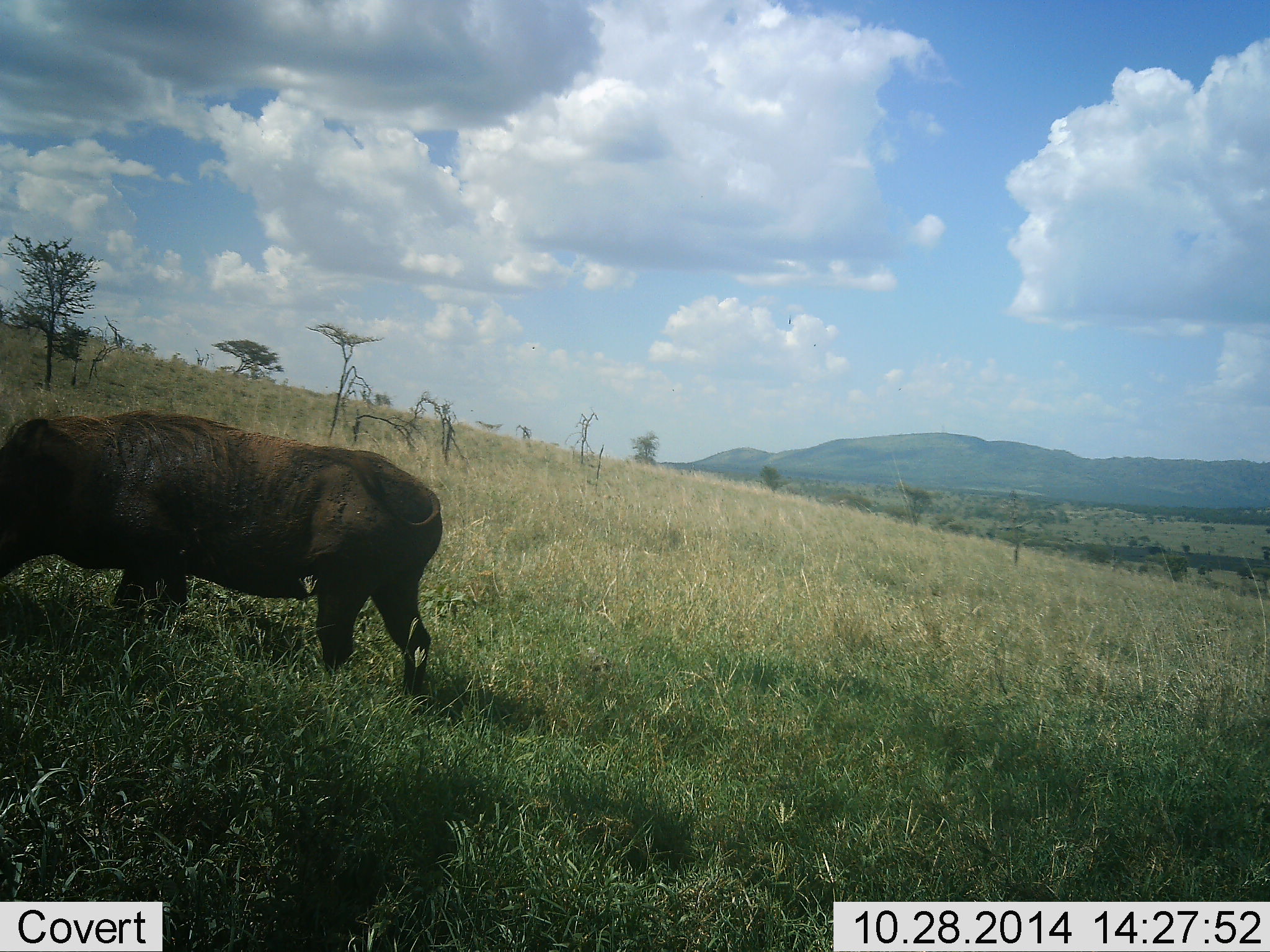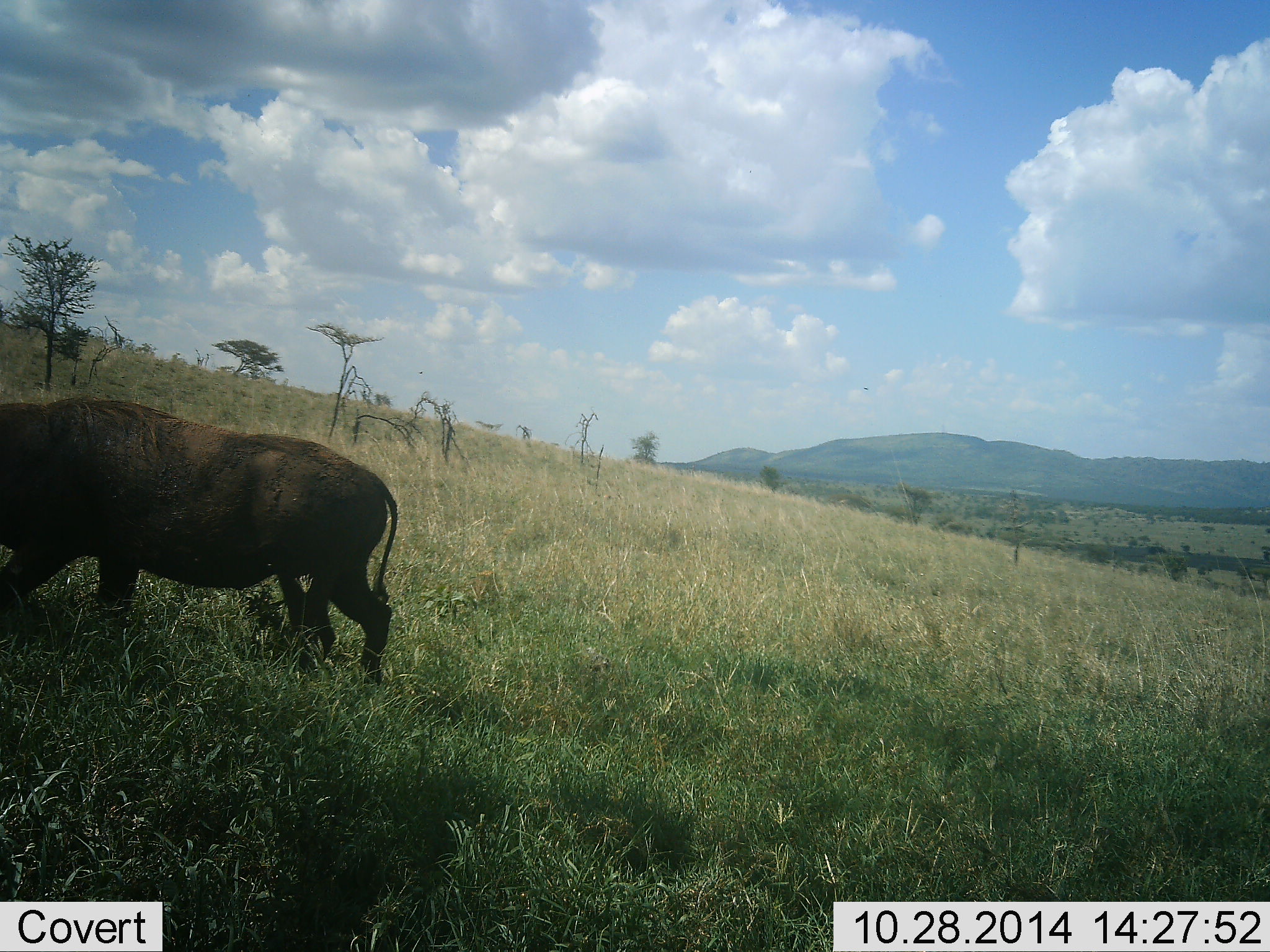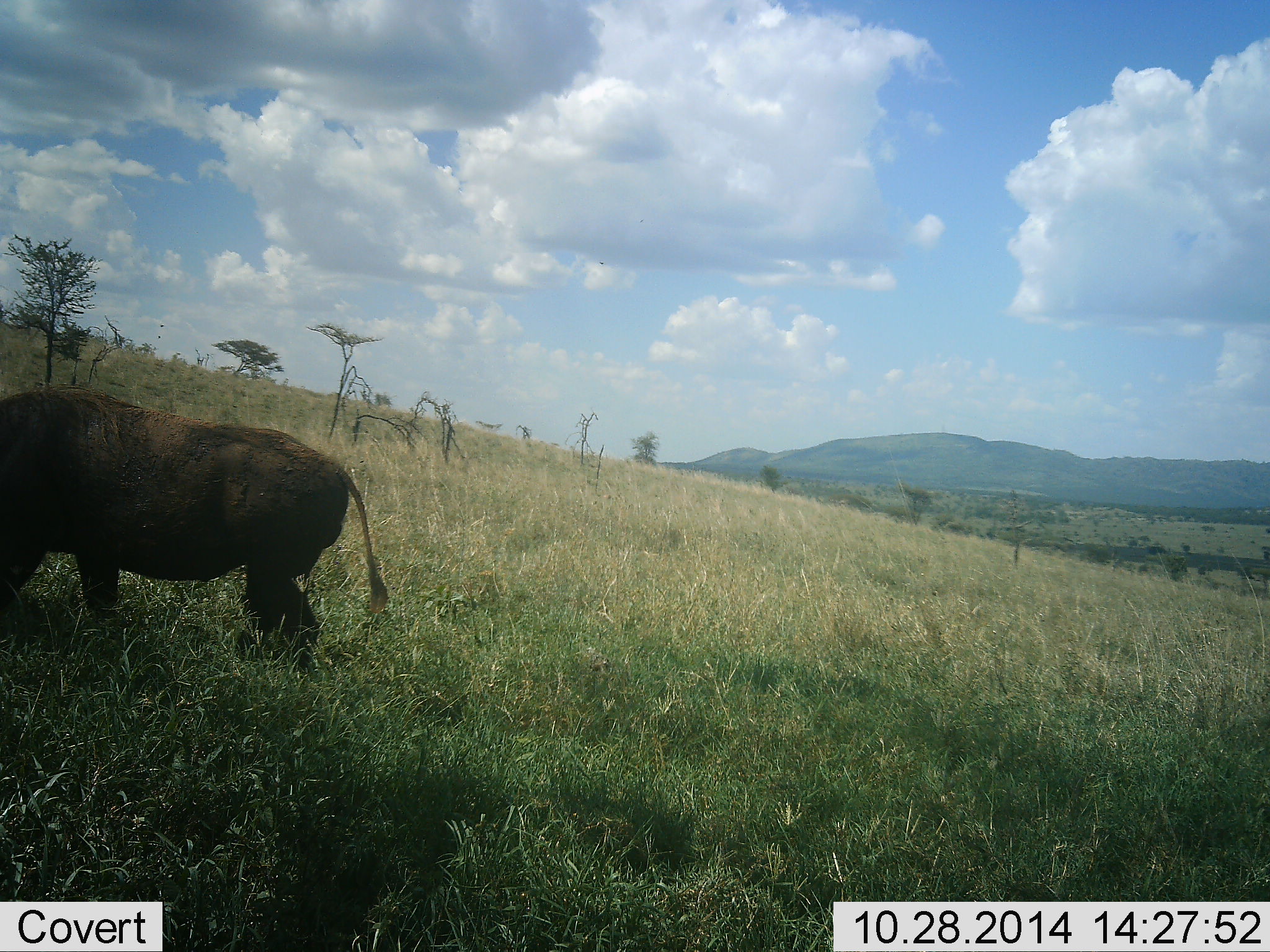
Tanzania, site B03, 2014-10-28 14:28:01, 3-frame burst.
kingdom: Animalia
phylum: Chordata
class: Mammalia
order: Artiodactyla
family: Suidae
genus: Phacochoerus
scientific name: Phacochoerus africanus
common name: warthog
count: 1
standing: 0%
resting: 0%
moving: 100%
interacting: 0%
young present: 0%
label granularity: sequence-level